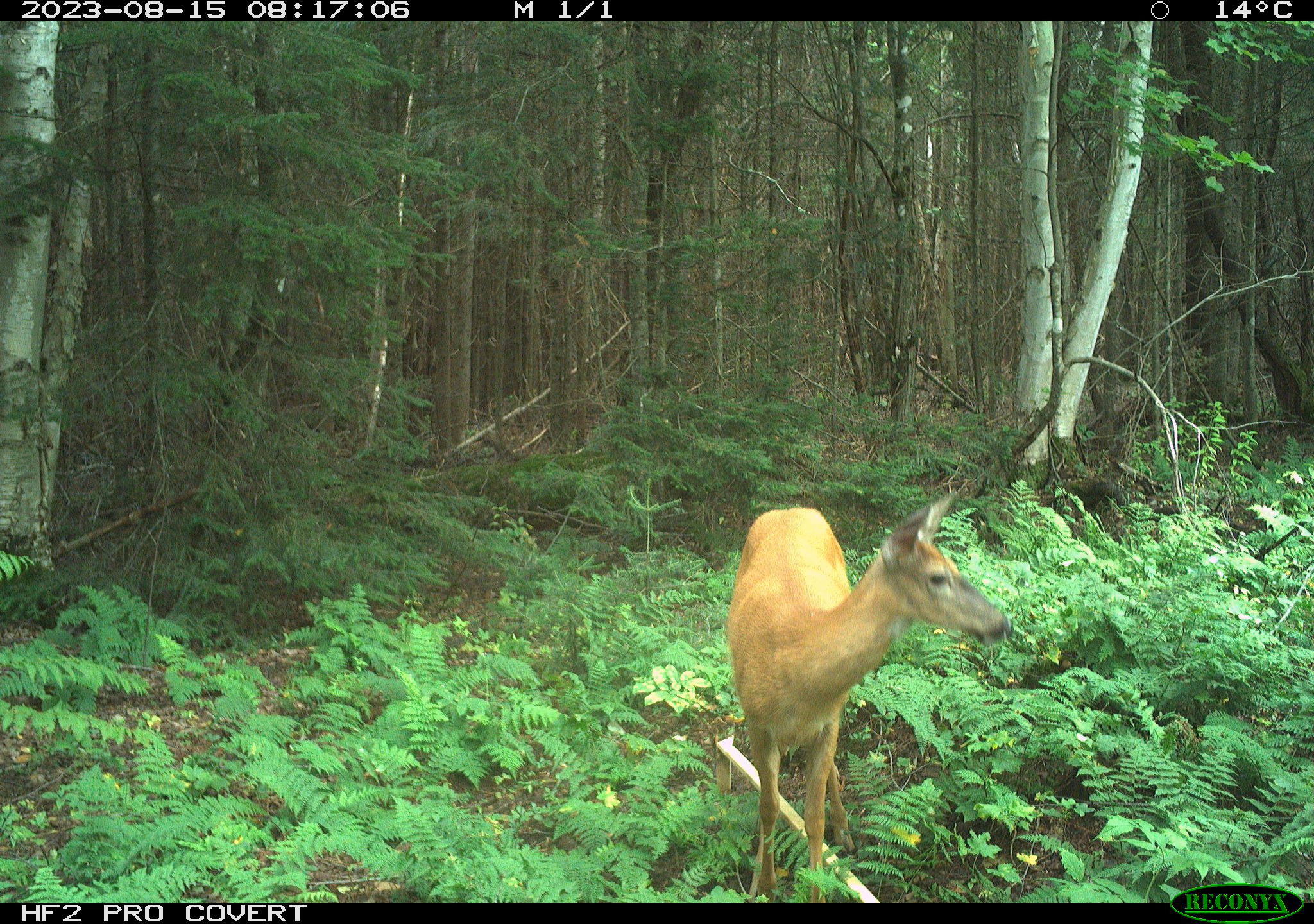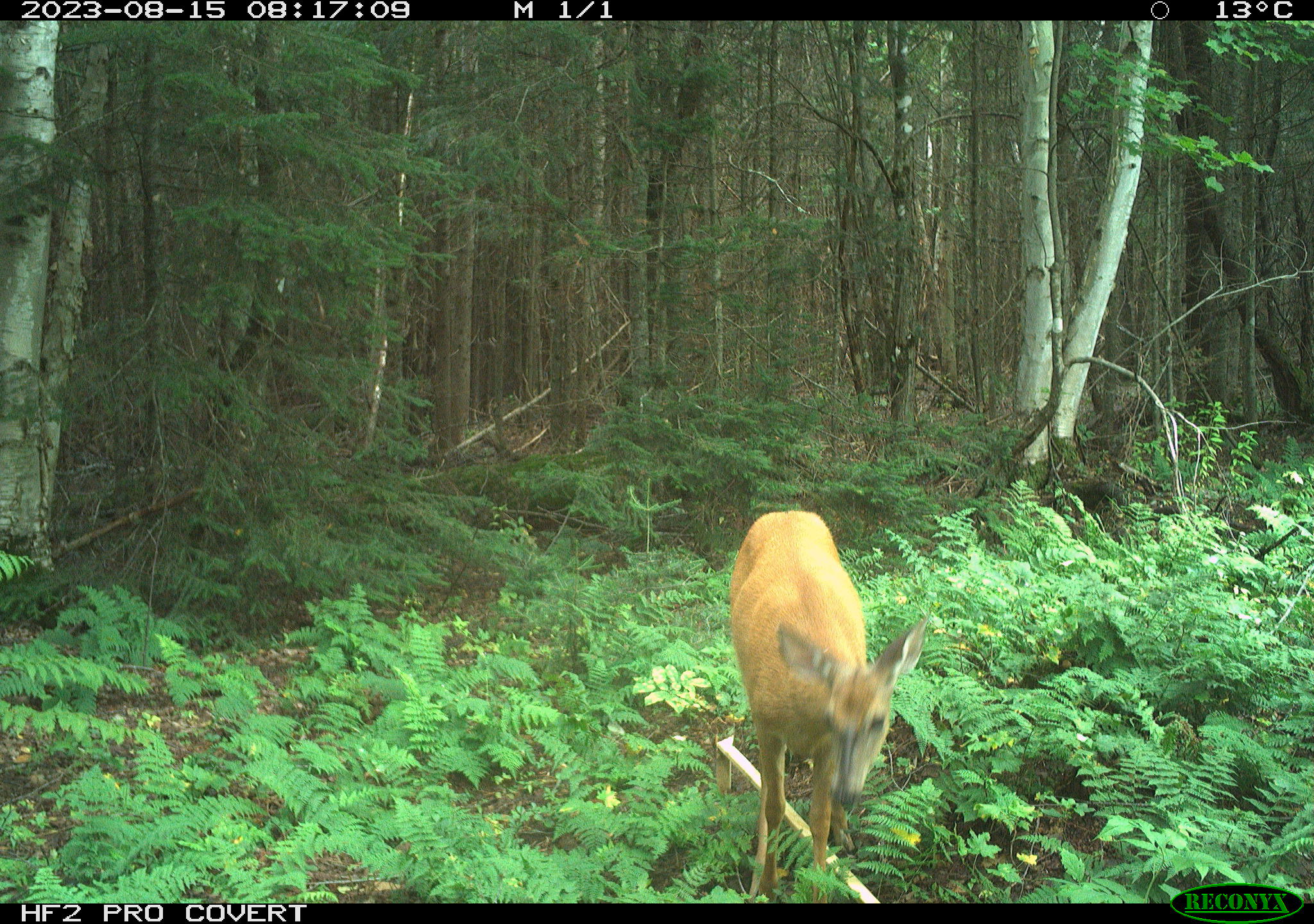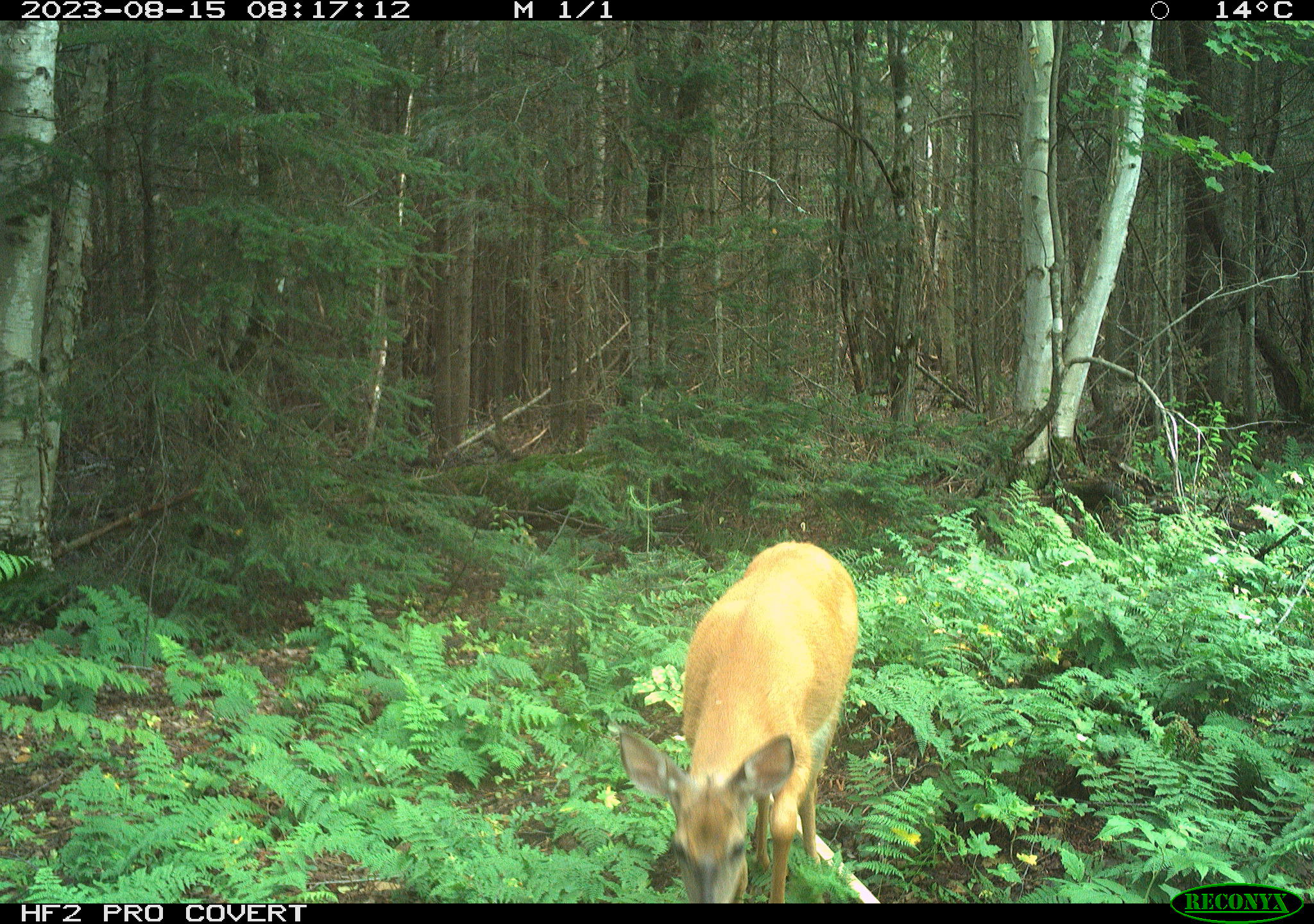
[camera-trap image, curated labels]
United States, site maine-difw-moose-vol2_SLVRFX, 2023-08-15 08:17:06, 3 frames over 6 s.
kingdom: Animalia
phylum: Chordata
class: Mammalia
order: Artiodactyla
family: Cervidae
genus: Odocoileus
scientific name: Odocoileus virginianus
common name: white-tailed deer